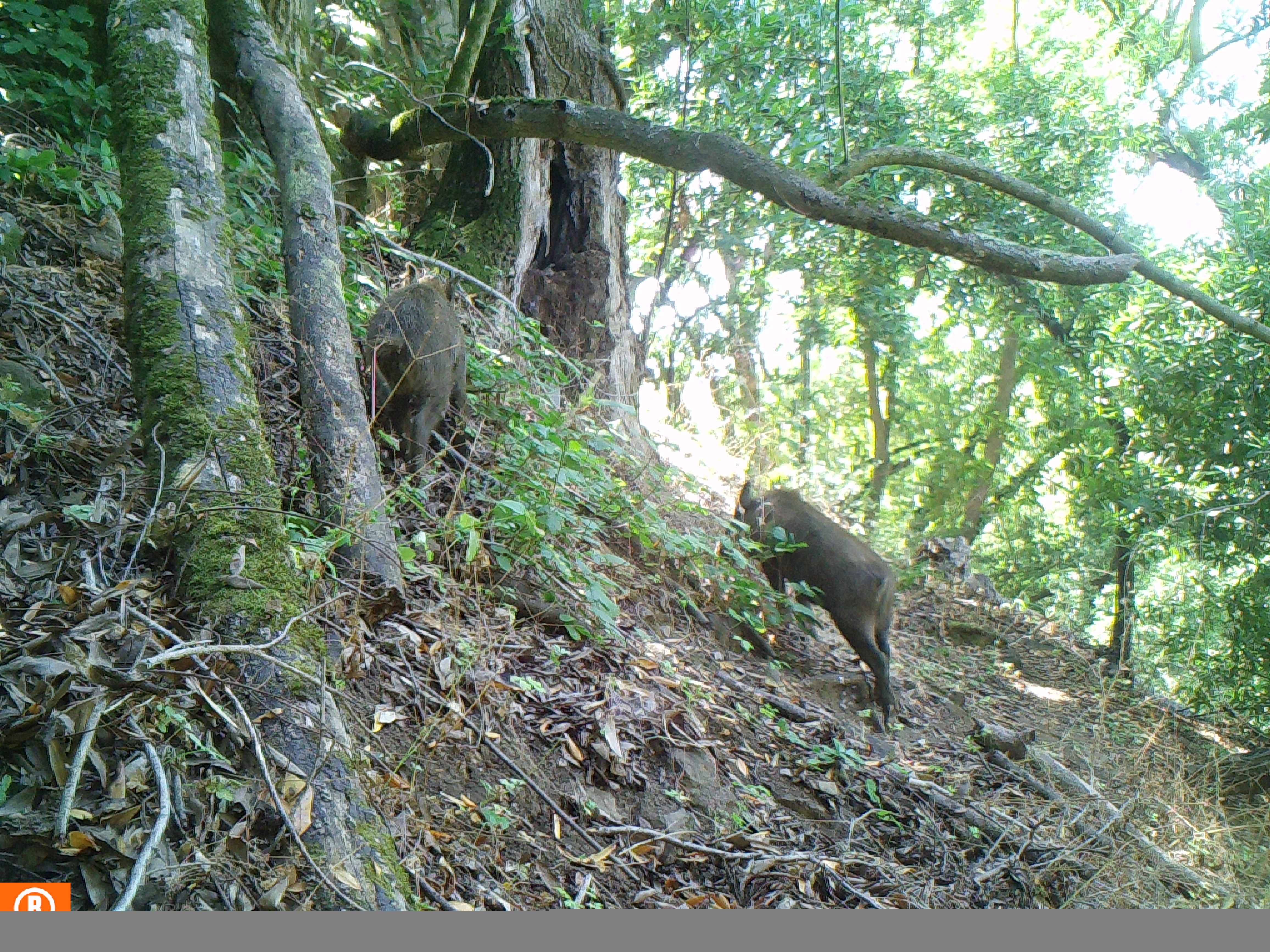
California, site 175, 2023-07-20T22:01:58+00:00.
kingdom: Animalia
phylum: Chordata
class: Mammalia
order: Artiodactyla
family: Suidae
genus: Sus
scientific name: Sus scrofa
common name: wild boar